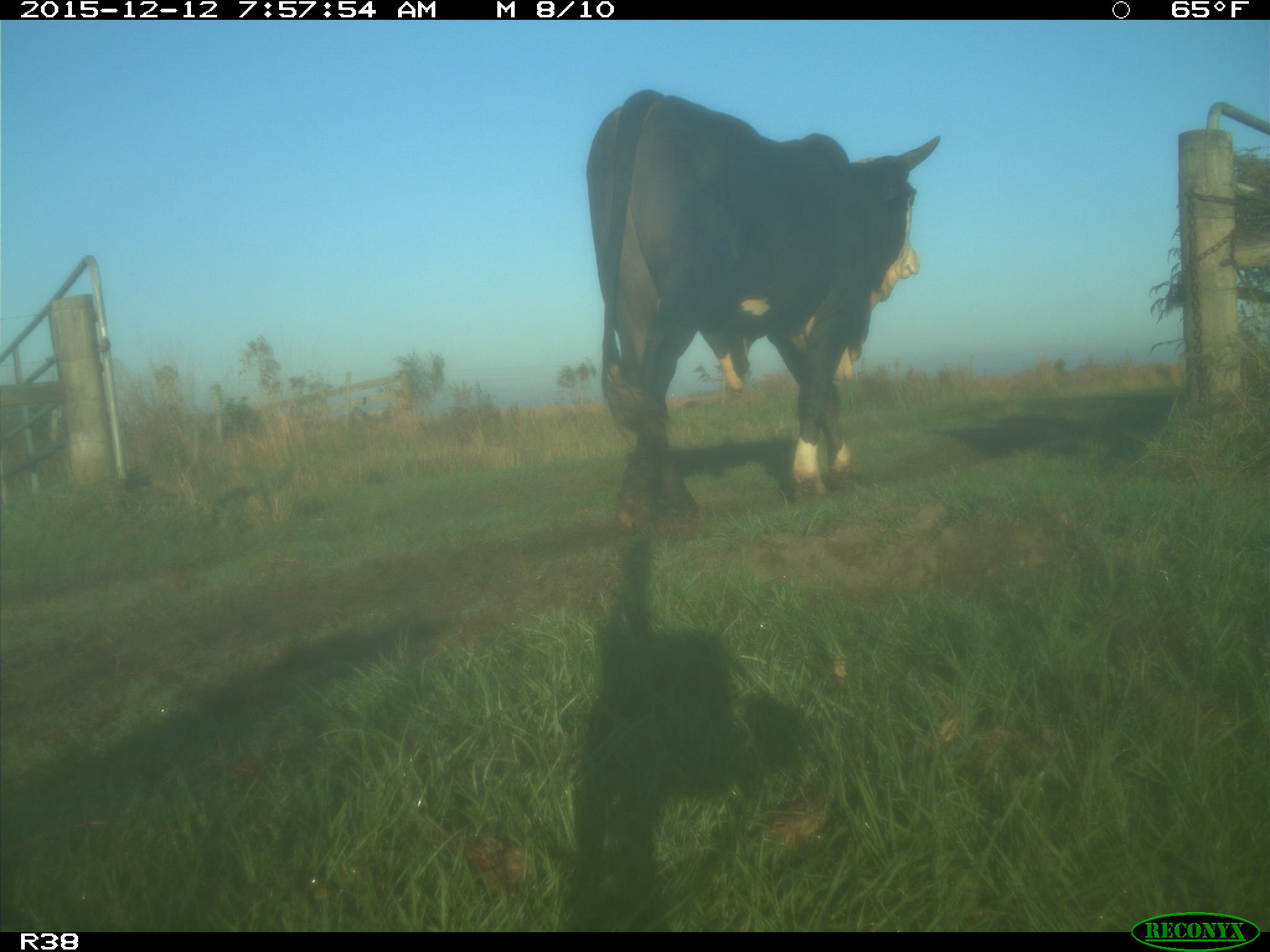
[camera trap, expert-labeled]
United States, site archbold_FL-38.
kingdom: Animalia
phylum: Chordata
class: Mammalia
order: Artiodactyla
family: Bovidae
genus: Bos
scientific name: Bos taurus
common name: domestic cow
Bos taurus (domestic cow).